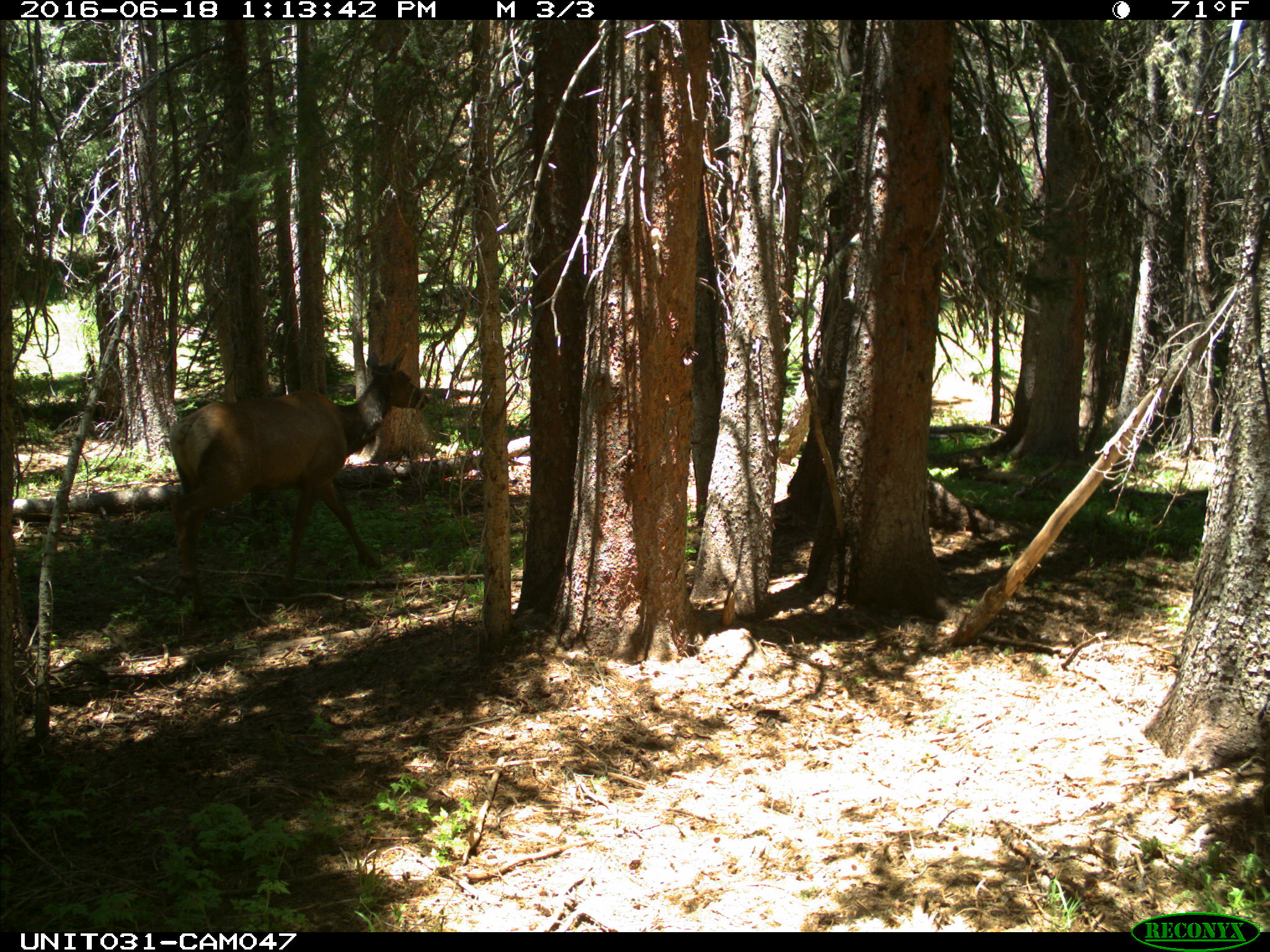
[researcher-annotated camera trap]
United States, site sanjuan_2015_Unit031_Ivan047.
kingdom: Animalia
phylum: Chordata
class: Mammalia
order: Artiodactyla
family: Cervidae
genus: Cervus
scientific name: Cervus elaphus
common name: red deer